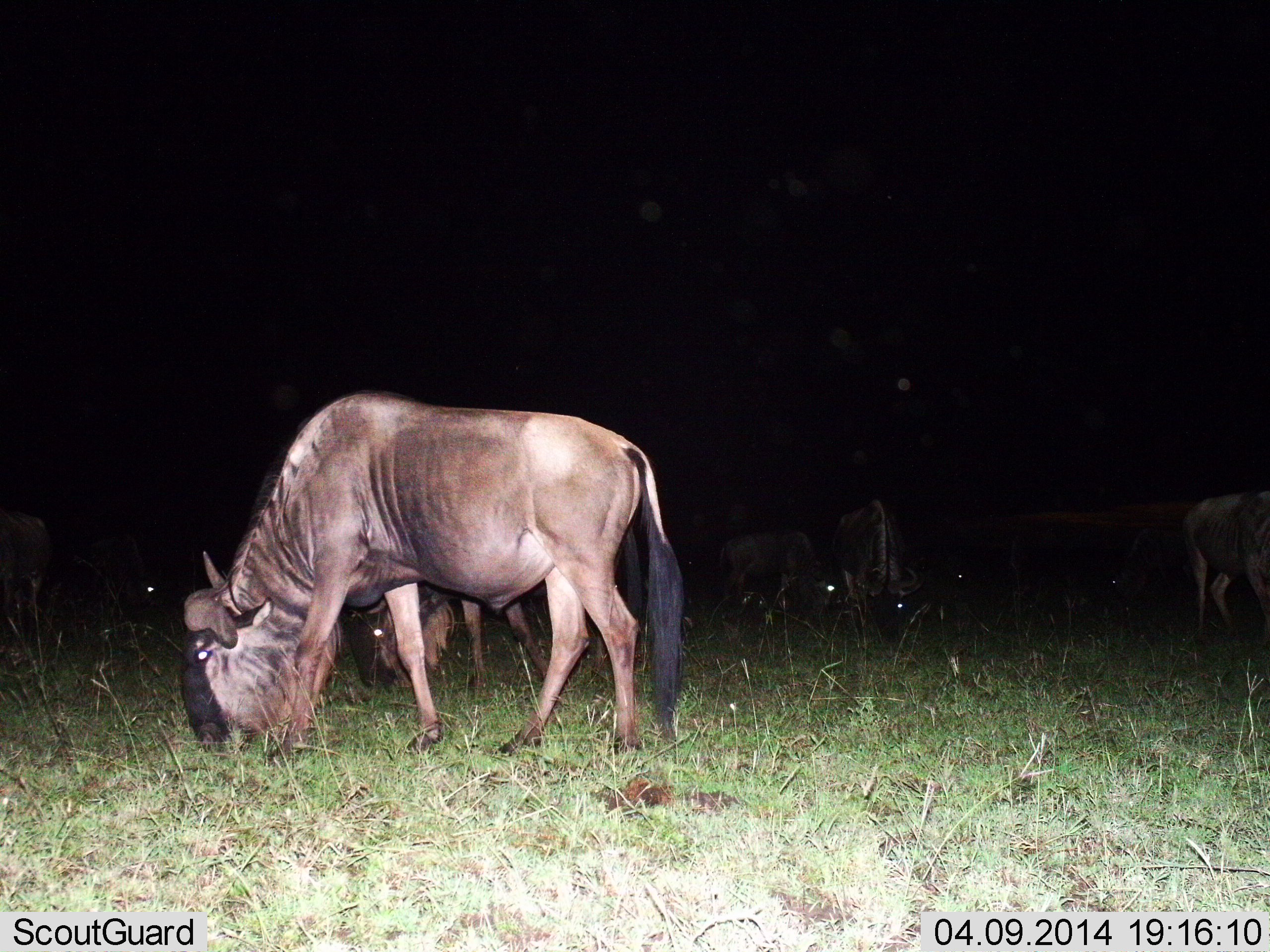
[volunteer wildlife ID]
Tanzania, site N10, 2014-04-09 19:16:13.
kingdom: Animalia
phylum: Chordata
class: Mammalia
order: Artiodactyla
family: Bovidae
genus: Connochaetes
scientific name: Connochaetes taurinus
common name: blue wildebeest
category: wildebeest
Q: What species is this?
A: Wildebeest (blue wildebeest) (Connochaetes taurinus).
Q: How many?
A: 6.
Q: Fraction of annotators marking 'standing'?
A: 31%.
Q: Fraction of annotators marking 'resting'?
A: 2%.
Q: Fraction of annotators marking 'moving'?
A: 5%.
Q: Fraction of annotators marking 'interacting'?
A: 0%.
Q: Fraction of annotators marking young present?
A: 5%.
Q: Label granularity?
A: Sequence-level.